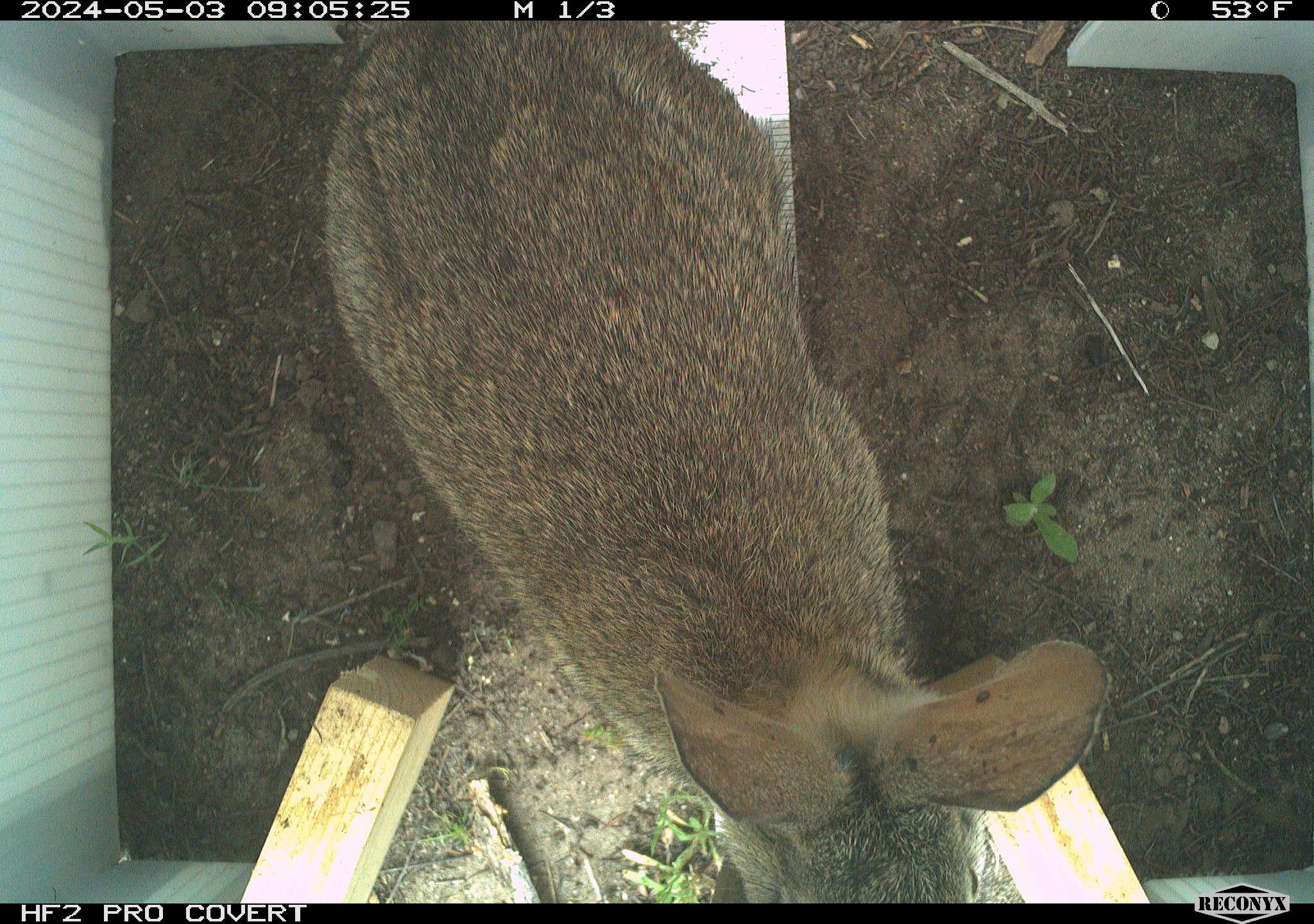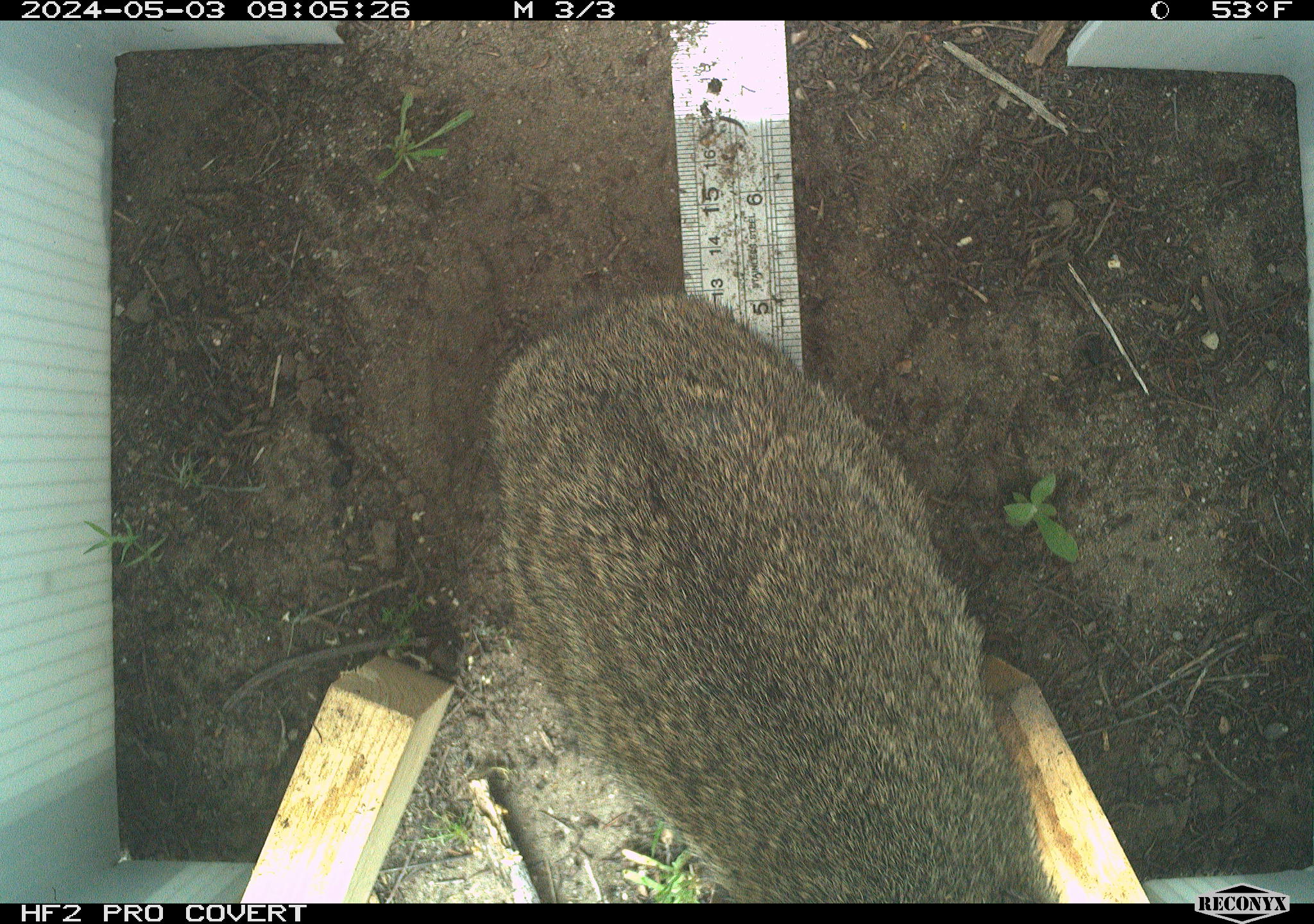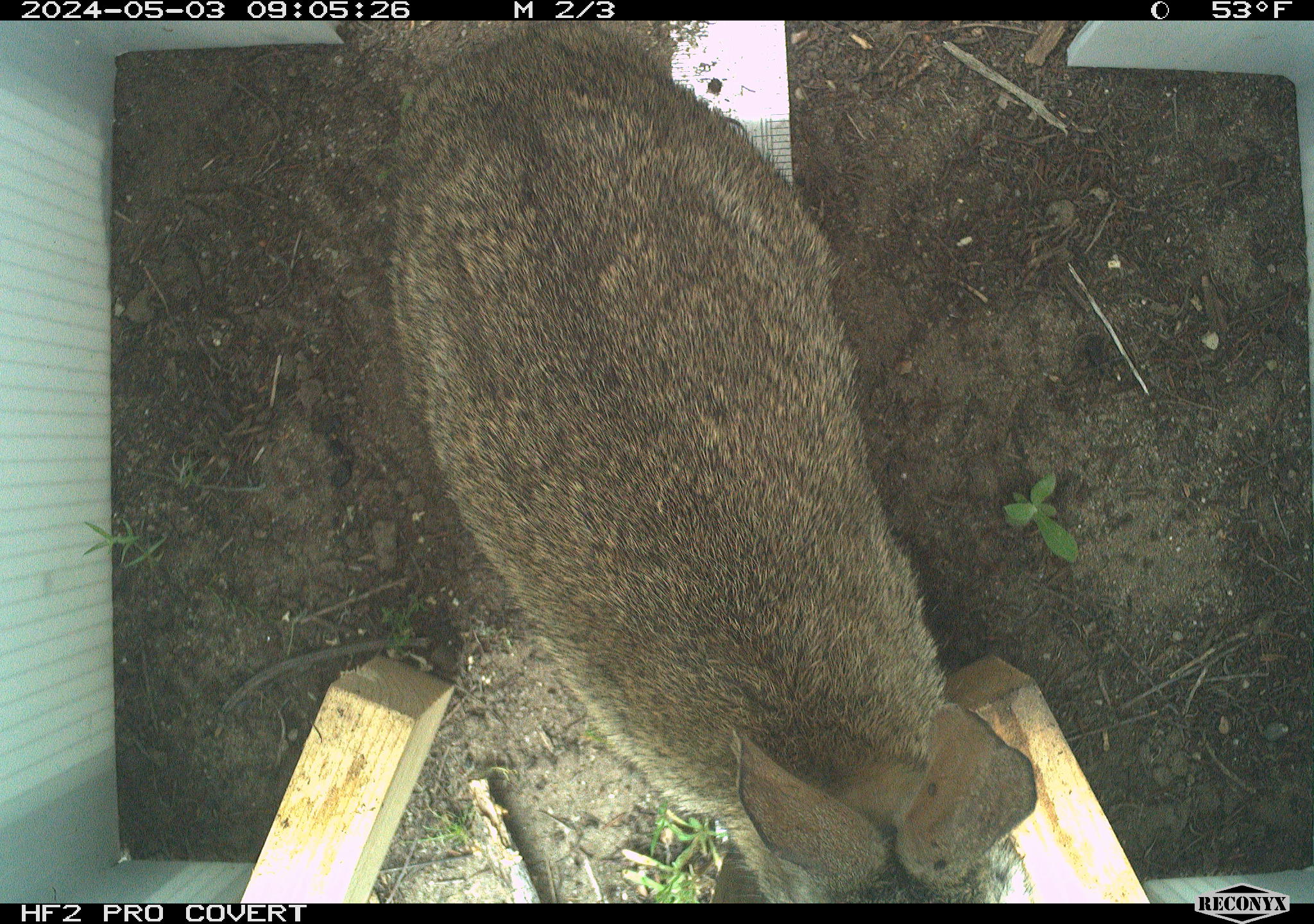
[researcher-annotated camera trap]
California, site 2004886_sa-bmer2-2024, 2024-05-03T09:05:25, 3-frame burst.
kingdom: Animalia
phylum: Chordata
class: Mammalia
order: Lagomorpha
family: Leporidae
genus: Sylvilagus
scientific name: Sylvilagus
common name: cottontail rabbits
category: sylvilagus species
Sylvilagus species (cottontail rabbits) (Sylvilagus).